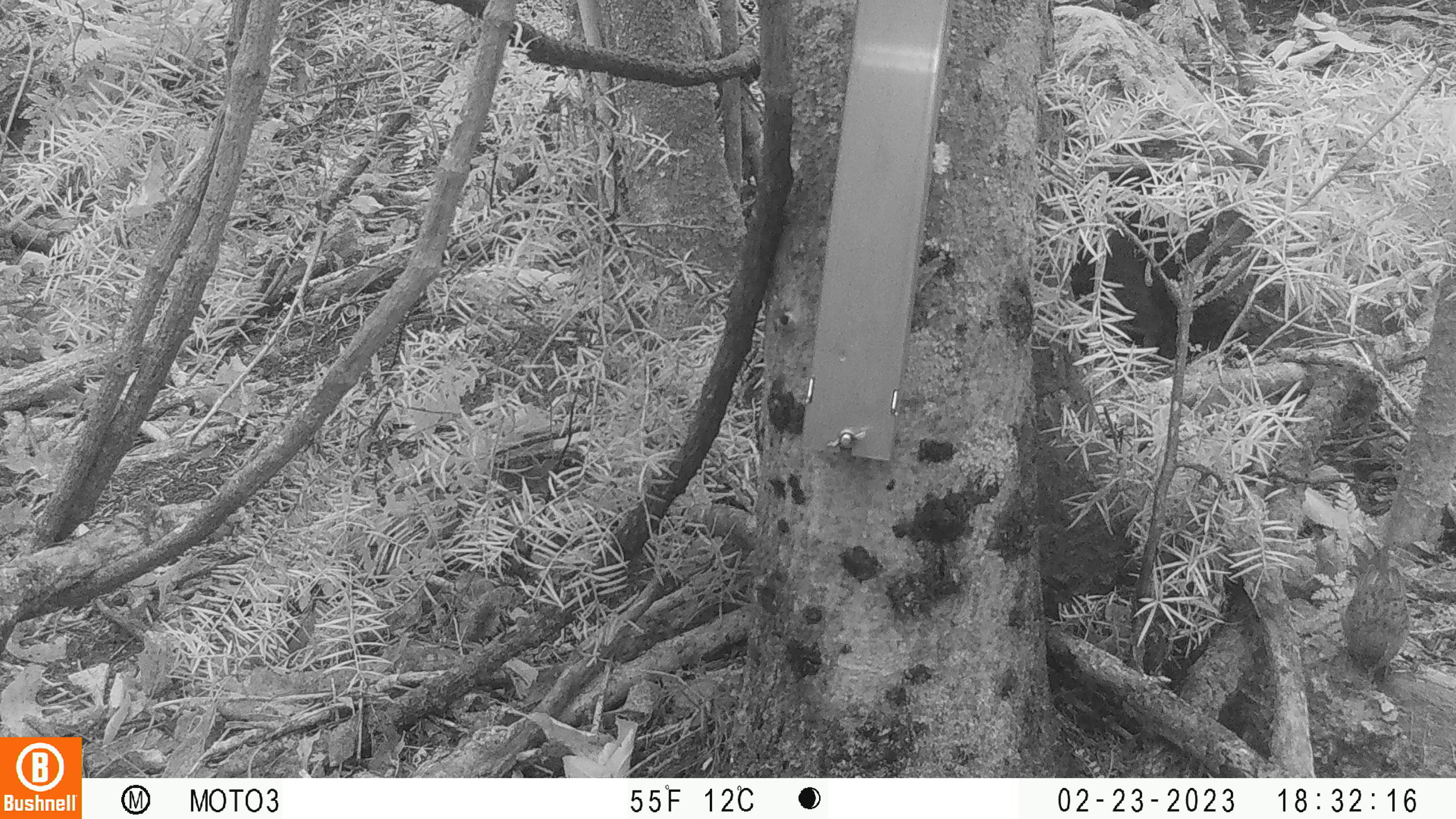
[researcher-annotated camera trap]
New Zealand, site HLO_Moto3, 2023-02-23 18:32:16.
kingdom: Animalia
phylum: Chordata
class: Aves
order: Passeriformes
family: Prunellidae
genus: Prunella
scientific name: Prunella modularis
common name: dunnock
Dunnock (Prunella modularis).